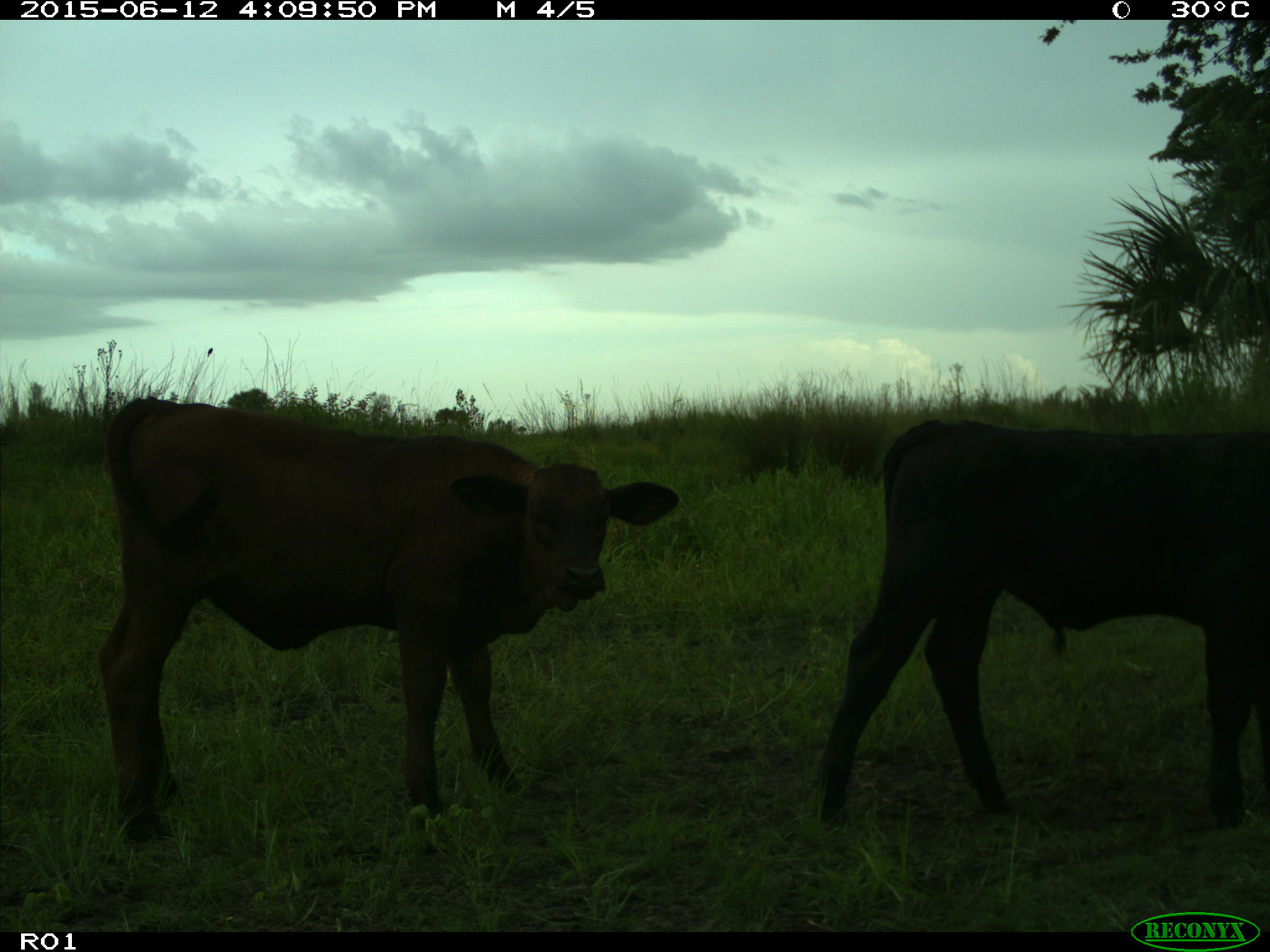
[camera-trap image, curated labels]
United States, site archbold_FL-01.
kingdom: Animalia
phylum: Chordata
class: Mammalia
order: Artiodactyla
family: Bovidae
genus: Bos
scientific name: Bos taurus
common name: domestic cow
Bos taurus (domestic cow).